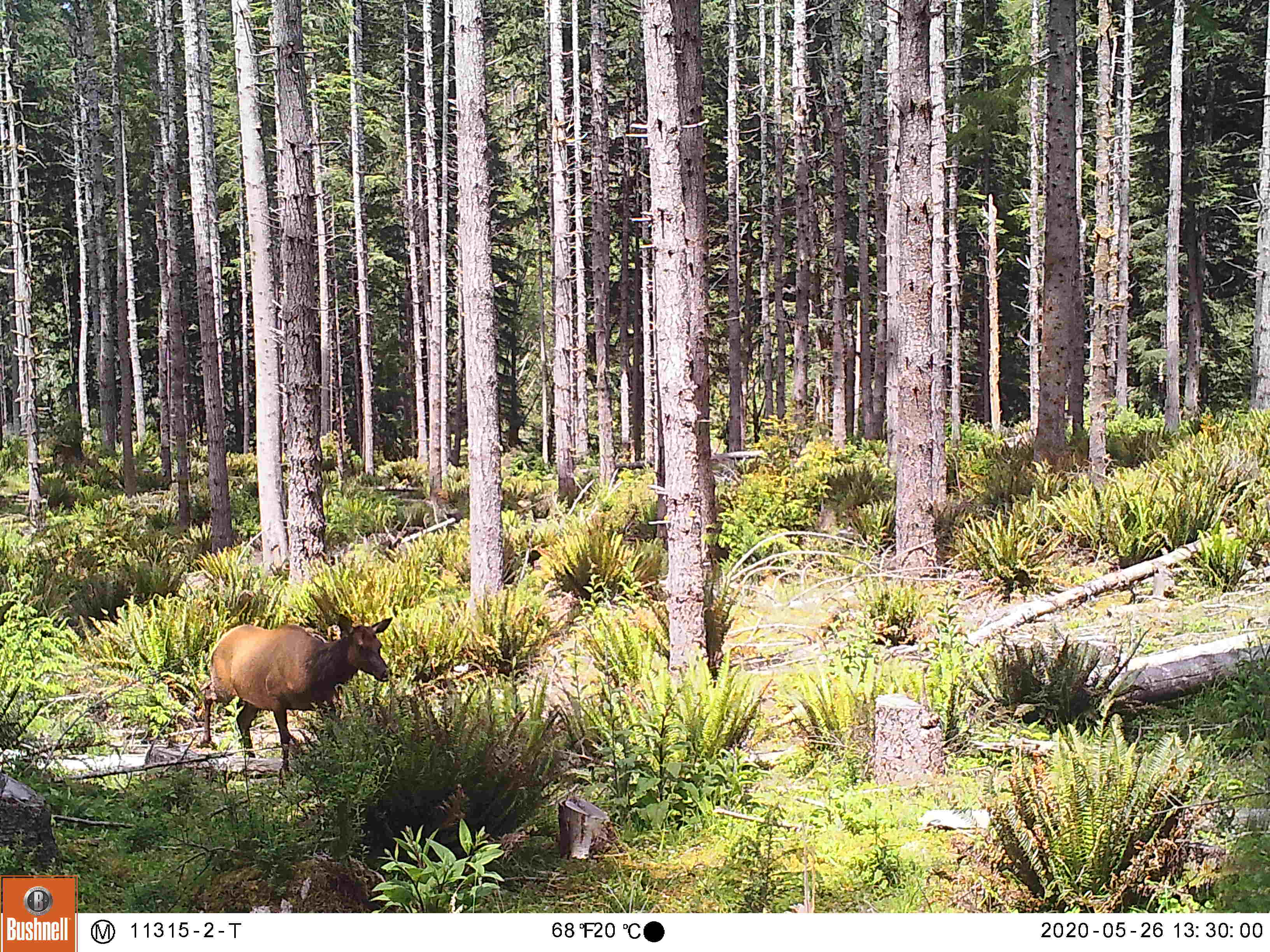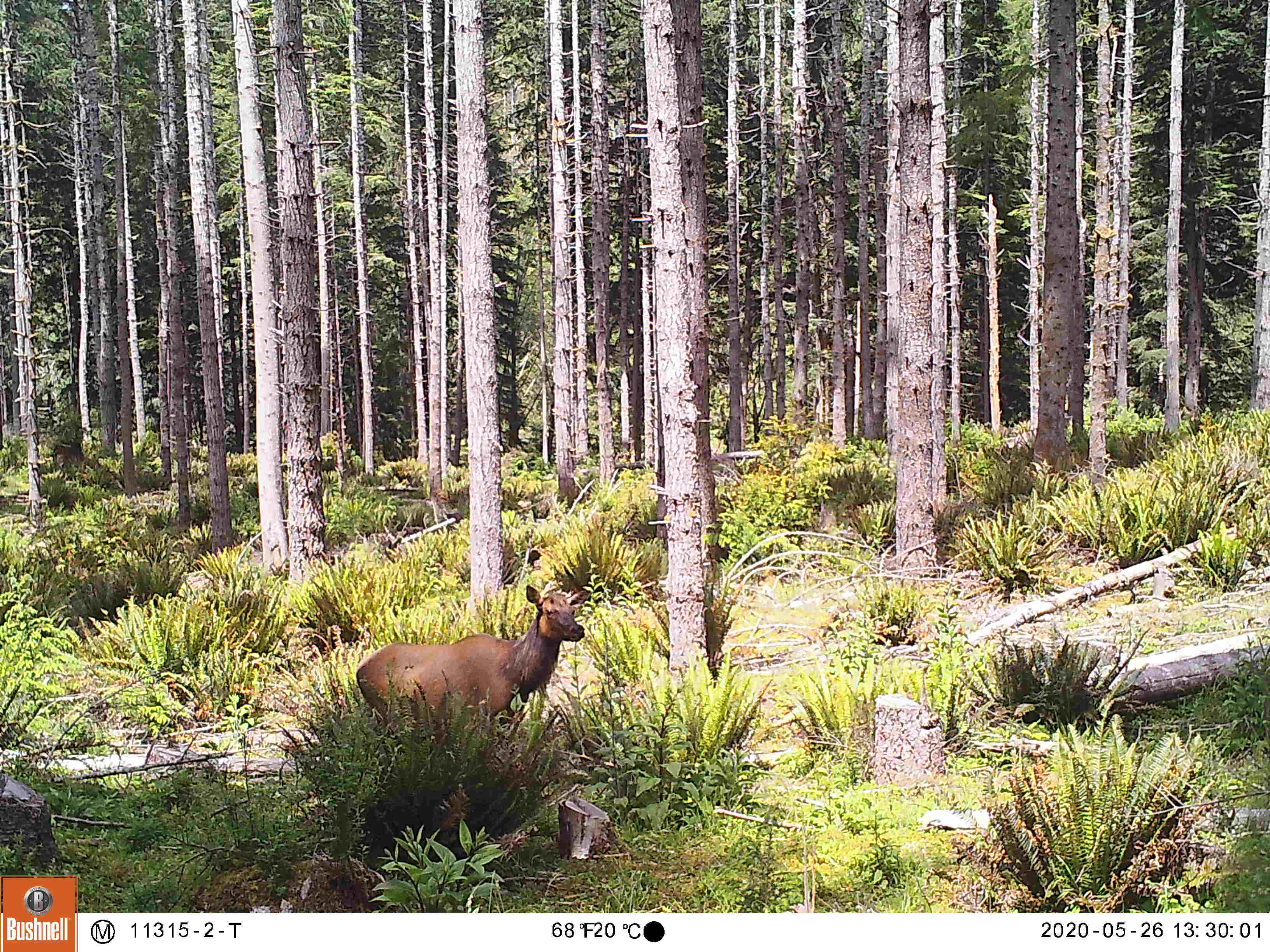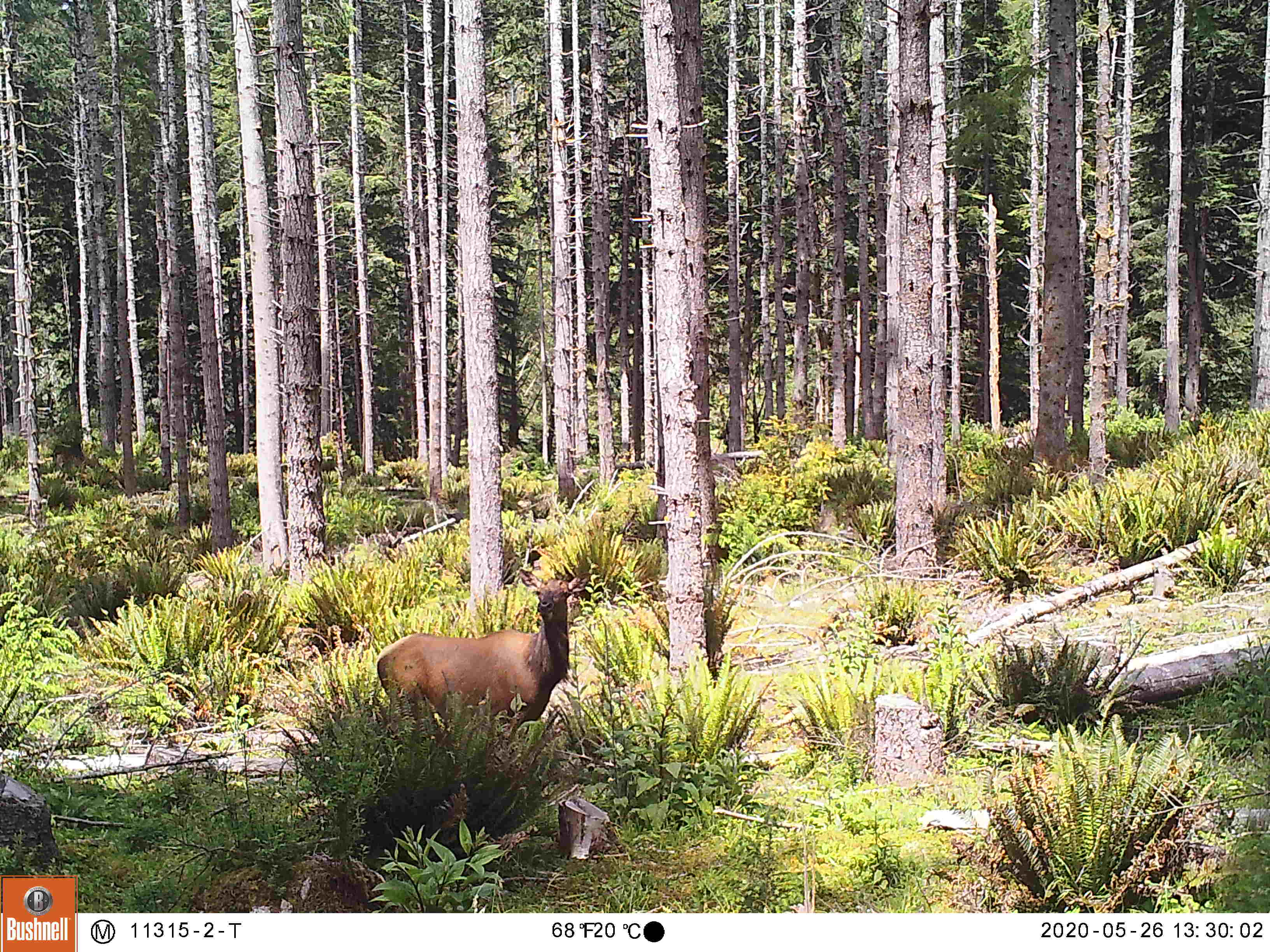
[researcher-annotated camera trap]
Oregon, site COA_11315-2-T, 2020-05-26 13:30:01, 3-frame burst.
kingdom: Animalia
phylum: Chordata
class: Mammalia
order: Artiodactyla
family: Cervidae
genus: Cervus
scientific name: Cervus canadensis roosevelti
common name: roosevelt elk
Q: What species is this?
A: Roosevelt elk (Cervus canadensis roosevelti).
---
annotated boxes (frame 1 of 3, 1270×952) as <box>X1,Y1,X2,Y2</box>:
roosevelt elk: <box>192,605,403,773</box>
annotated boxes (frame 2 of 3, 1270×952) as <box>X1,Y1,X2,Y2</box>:
roosevelt elk: <box>349,578,600,730</box>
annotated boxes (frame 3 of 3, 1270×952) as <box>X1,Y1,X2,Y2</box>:
roosevelt elk: <box>370,564,598,723</box>